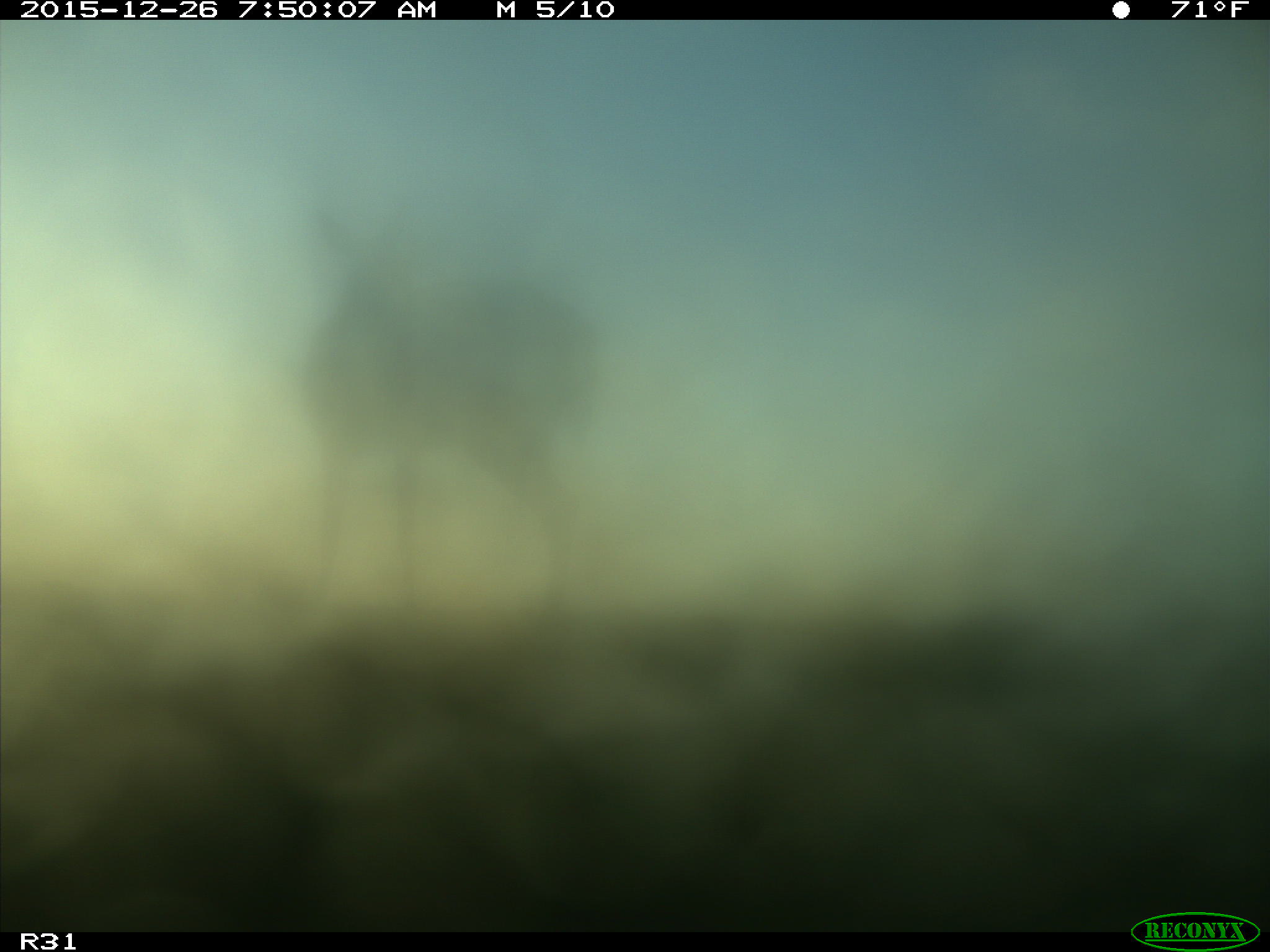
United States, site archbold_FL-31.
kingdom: Animalia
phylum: Chordata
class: Mammalia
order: Artiodactyla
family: Cervidae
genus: Odocoileus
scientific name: Odocoileus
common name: deer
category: unidentified deer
Unidentified deer (deer) (Odocoileus).